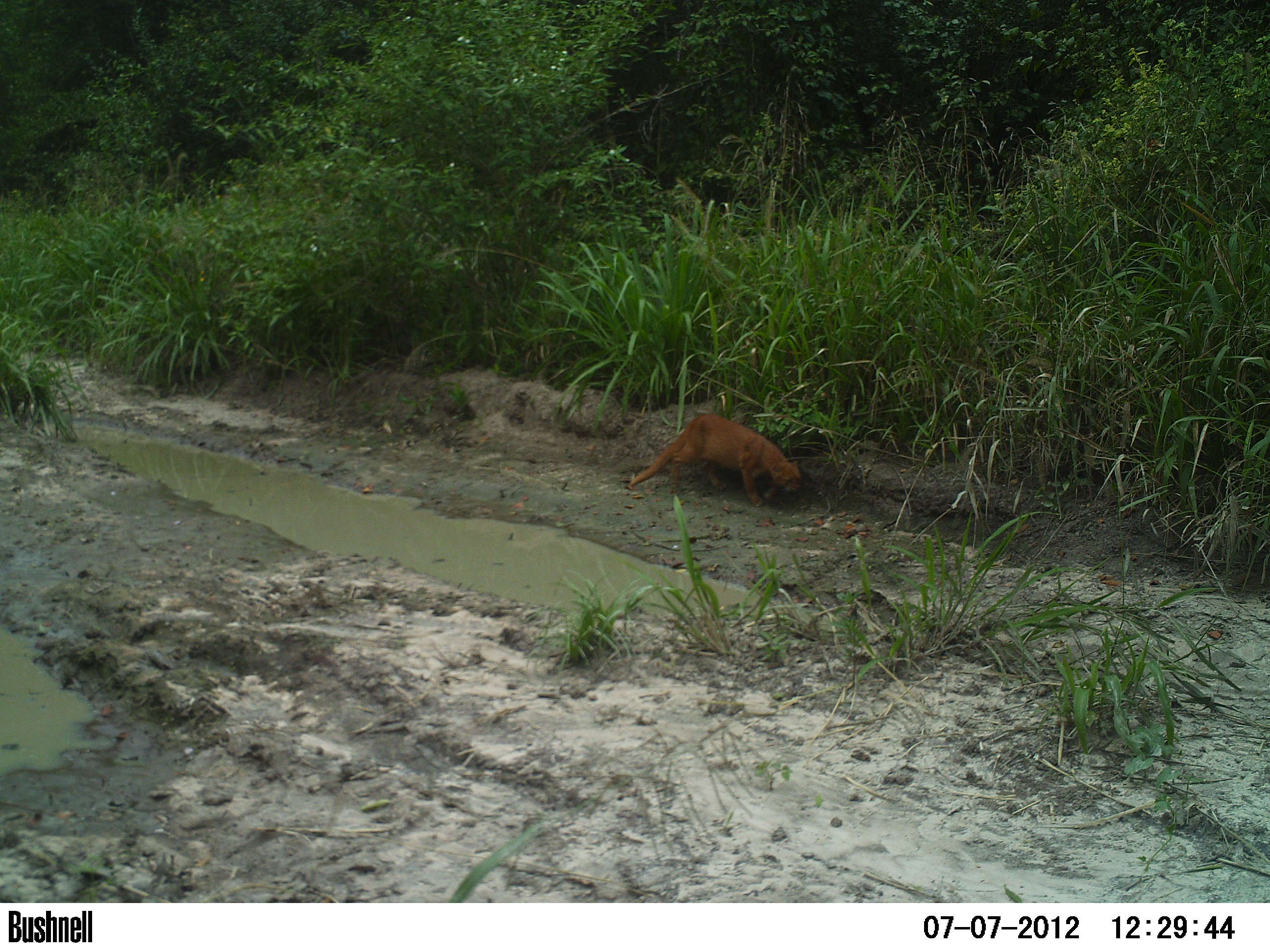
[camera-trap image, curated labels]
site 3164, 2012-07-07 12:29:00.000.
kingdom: Animalia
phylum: Chordata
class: Mammalia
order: Carnivora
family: Felidae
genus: Herpailurus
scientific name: Herpailurus yagouaroundi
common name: jaguarundi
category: puma yagouaroundi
Puma yagouaroundi (jaguarundi) (Herpailurus yagouaroundi), count 1.